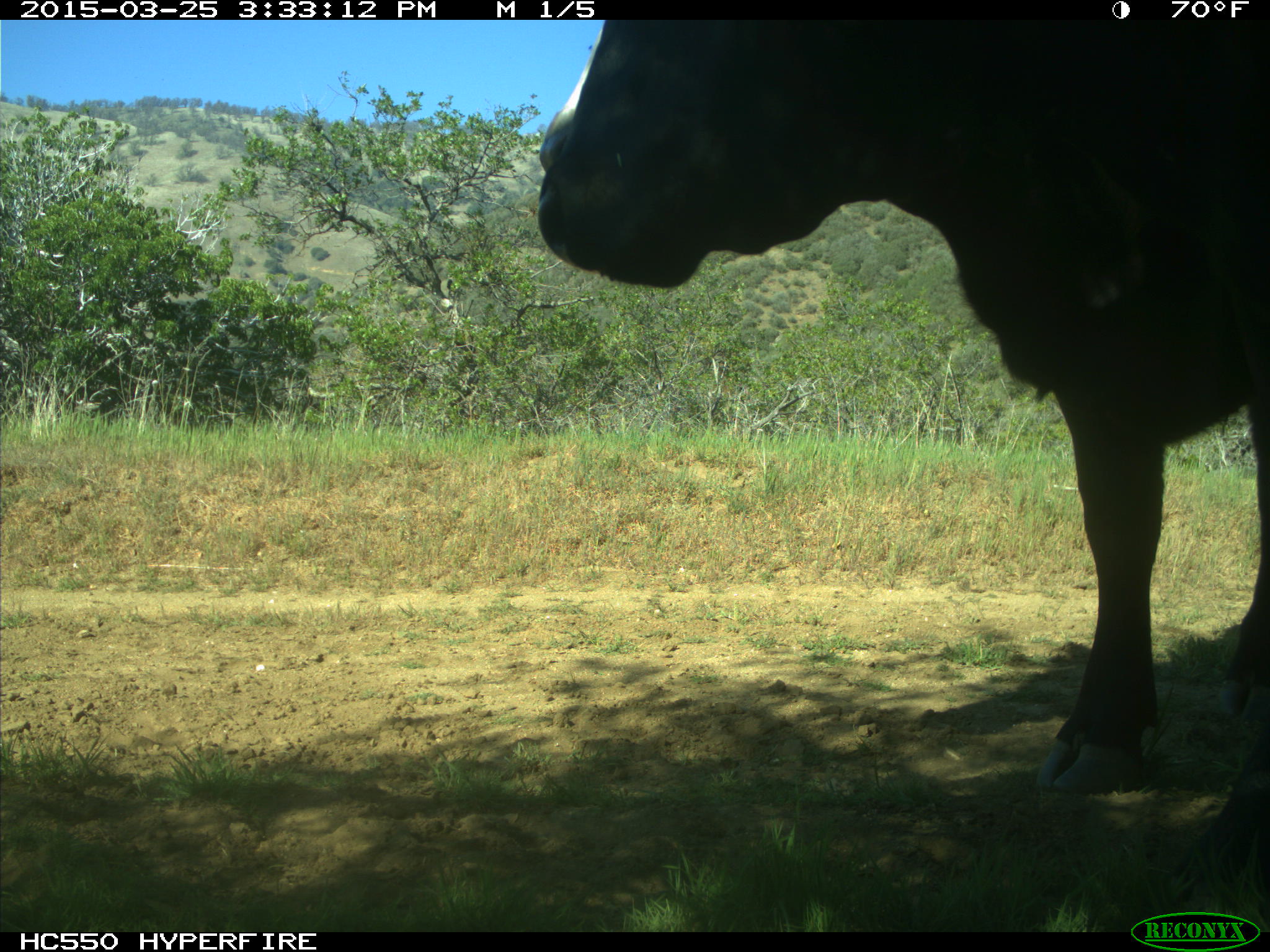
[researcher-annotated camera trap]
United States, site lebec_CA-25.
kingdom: Animalia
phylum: Chordata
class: Mammalia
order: Artiodactyla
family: Bovidae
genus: Bos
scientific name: Bos taurus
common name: domestic cow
Bos taurus (domestic cow).